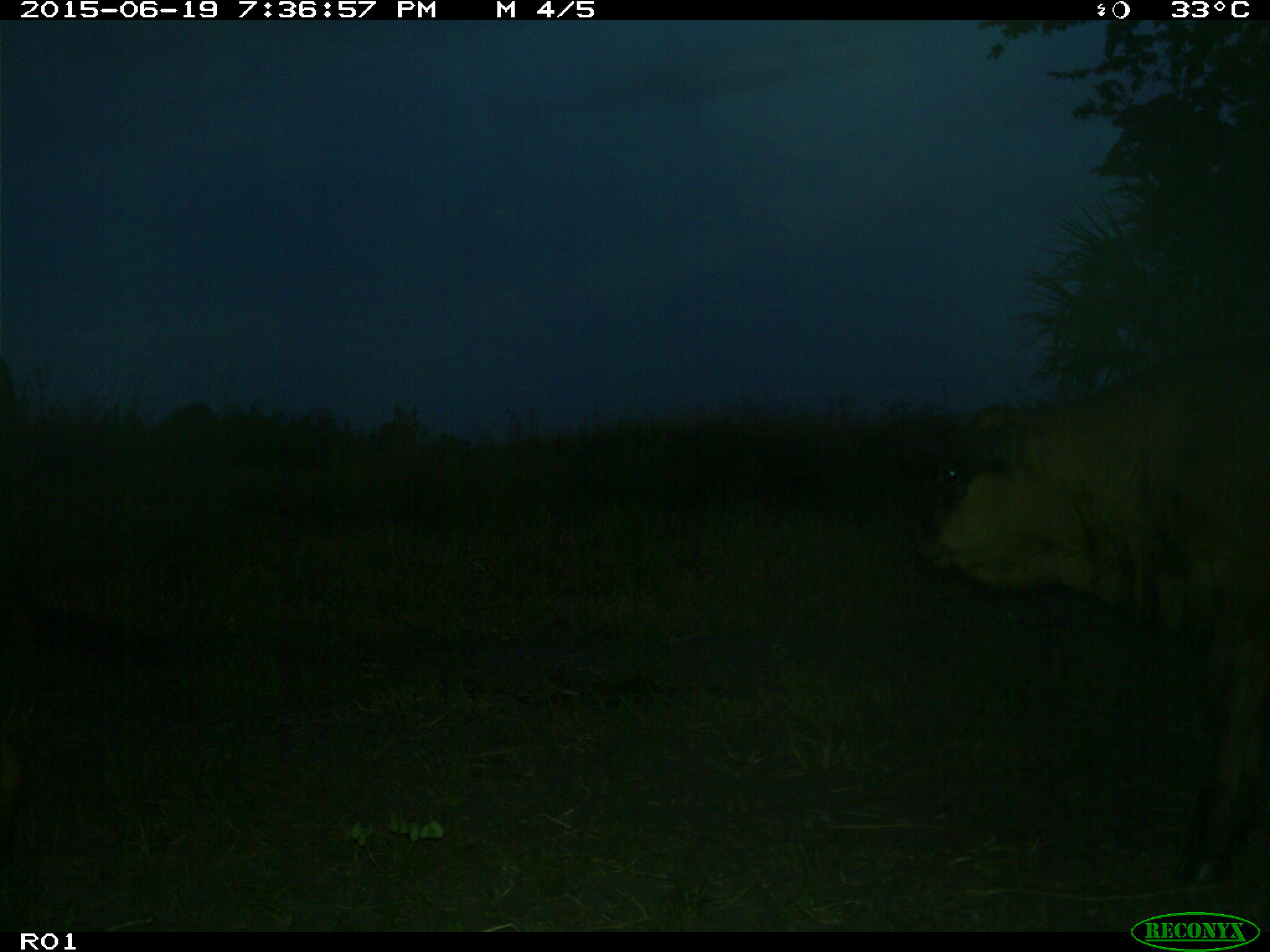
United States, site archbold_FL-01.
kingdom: Animalia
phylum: Chordata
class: Mammalia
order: Artiodactyla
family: Bovidae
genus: Bos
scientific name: Bos taurus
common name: domestic cow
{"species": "Bos taurus (domestic cow)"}